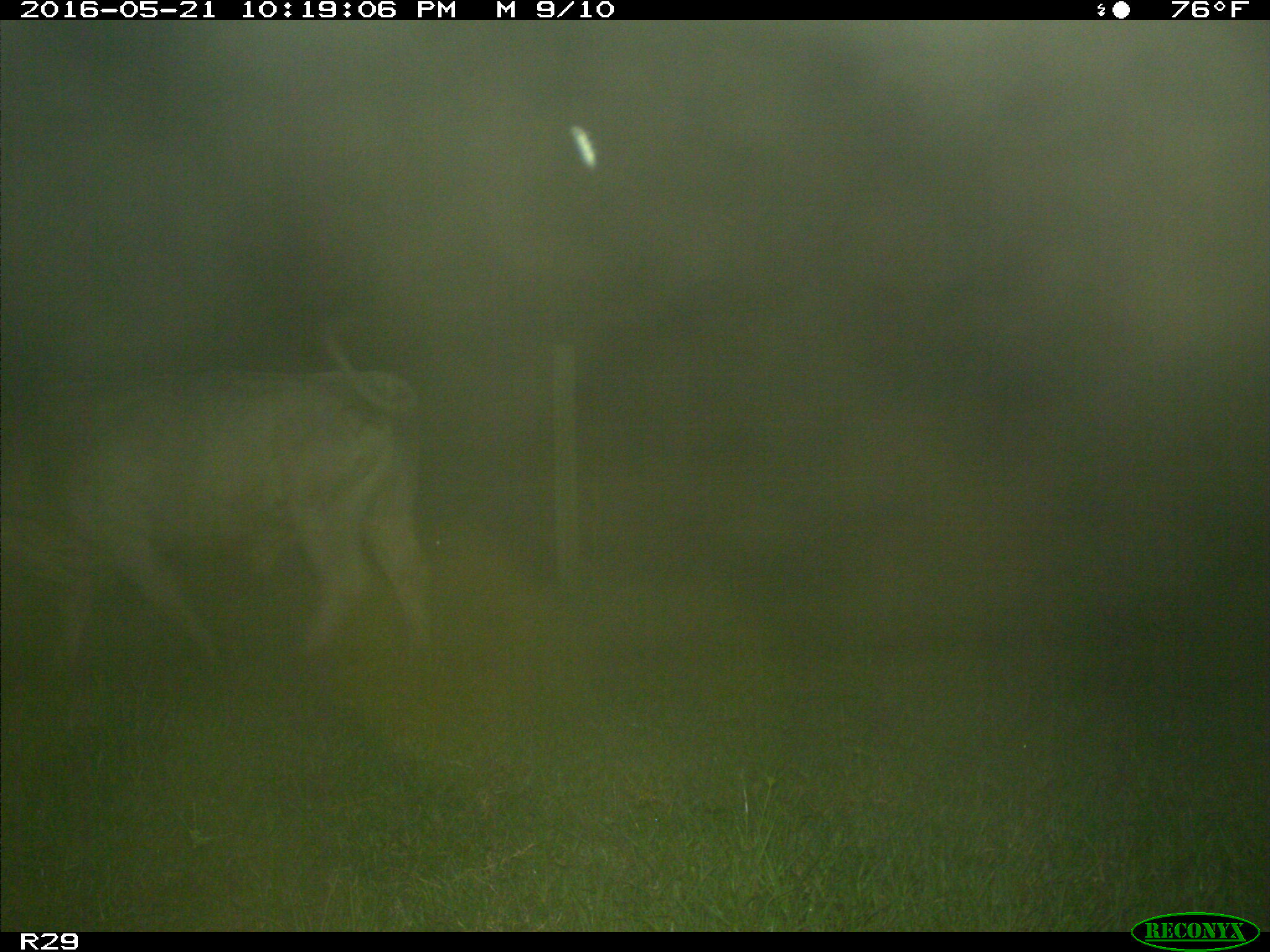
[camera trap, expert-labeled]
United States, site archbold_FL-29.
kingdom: Animalia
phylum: Chordata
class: Mammalia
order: Artiodactyla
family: Bovidae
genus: Bos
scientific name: Bos taurus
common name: domestic cow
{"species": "Bos taurus (domestic cow)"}